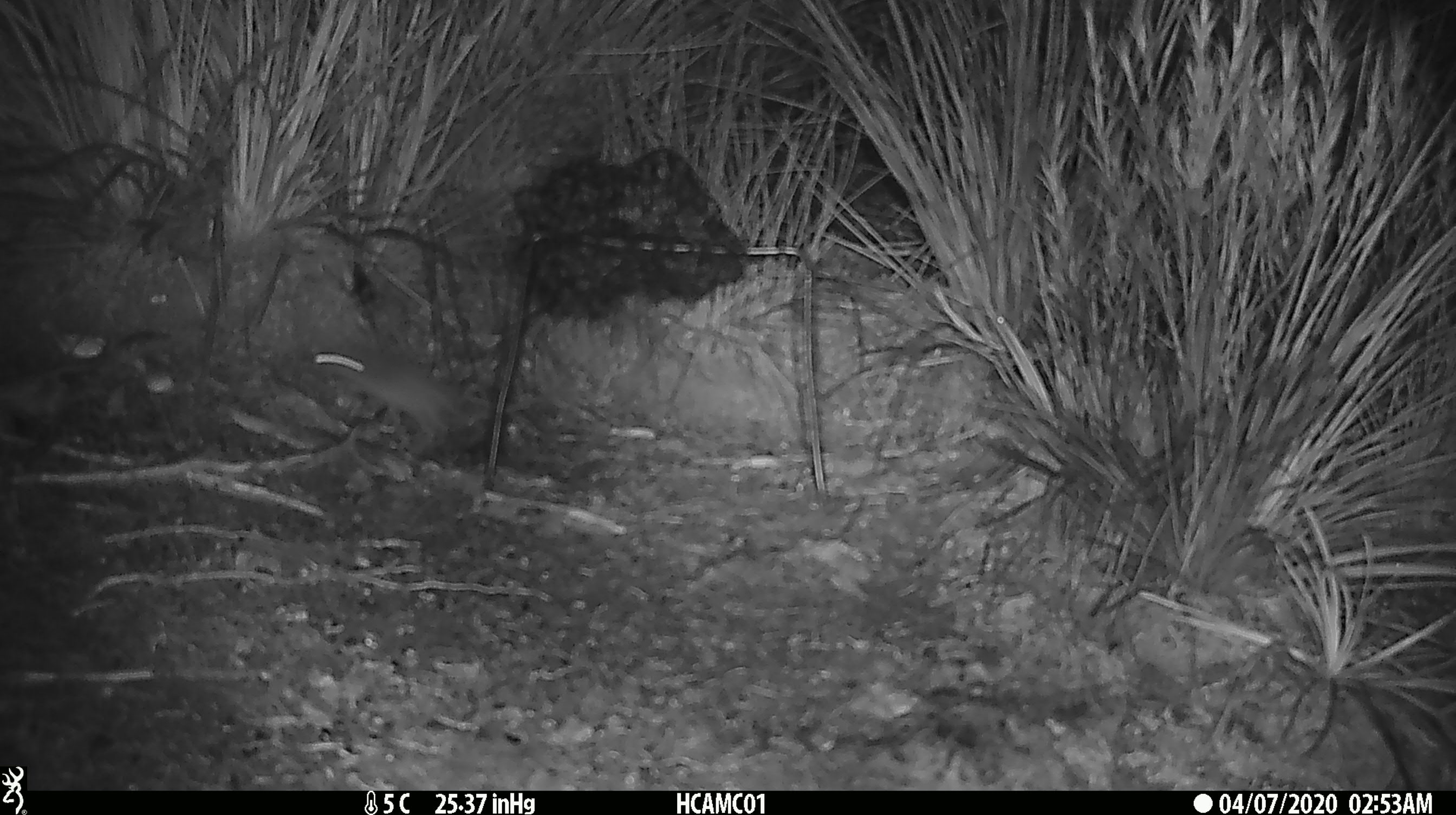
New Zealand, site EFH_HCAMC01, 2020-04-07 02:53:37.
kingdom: Animalia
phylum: Chordata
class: Mammalia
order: Rodentia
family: Muridae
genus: Mus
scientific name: Mus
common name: mouse